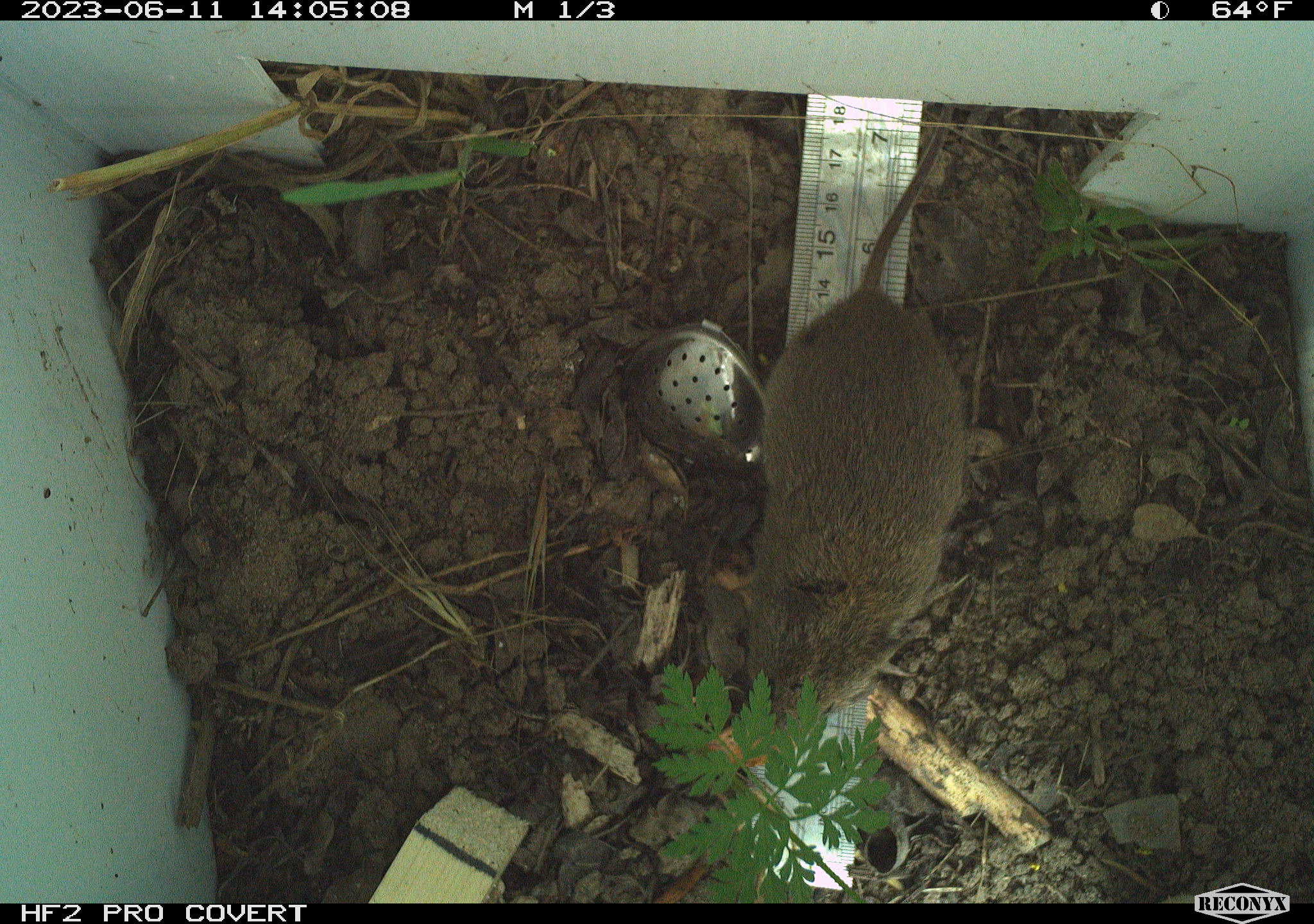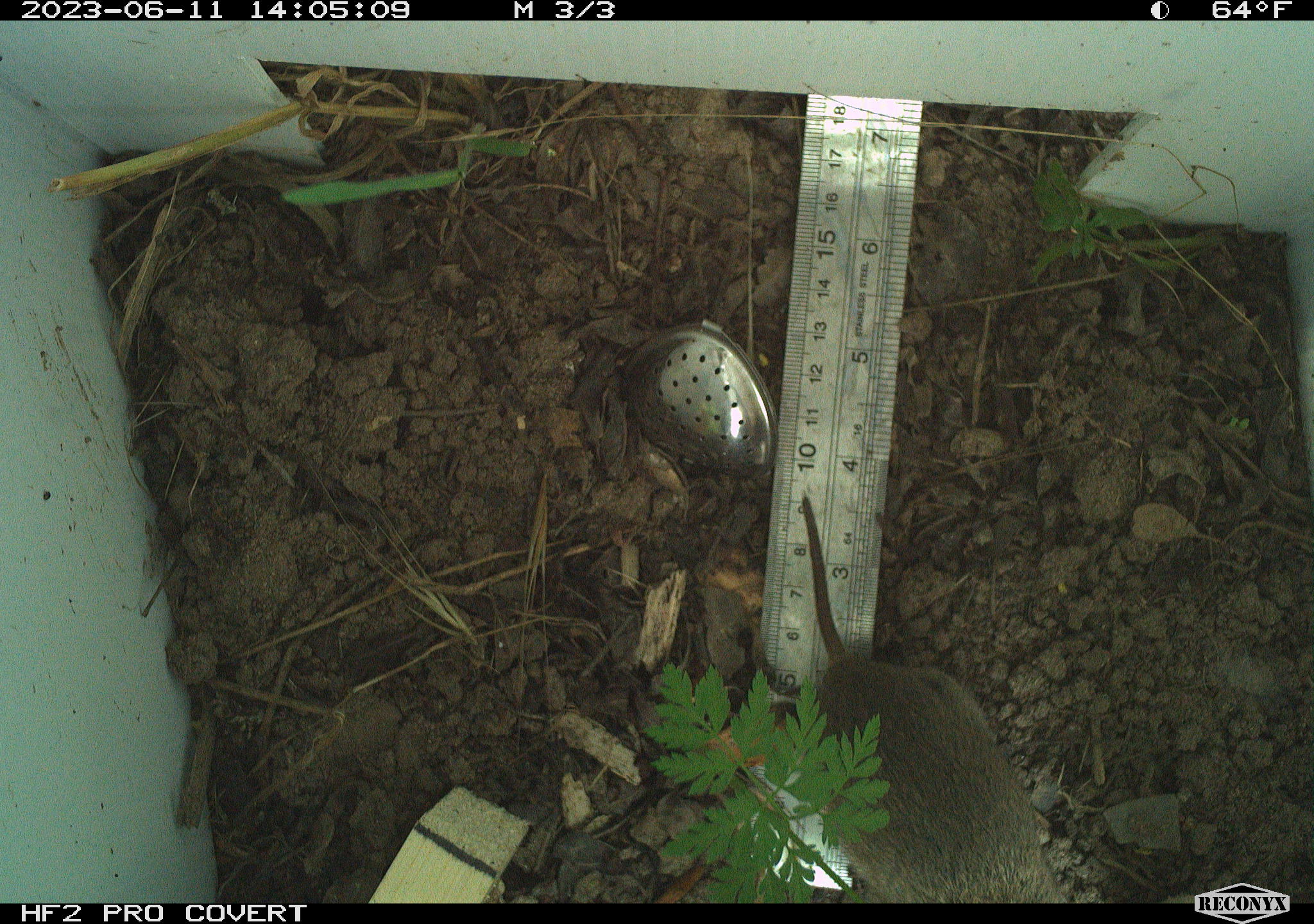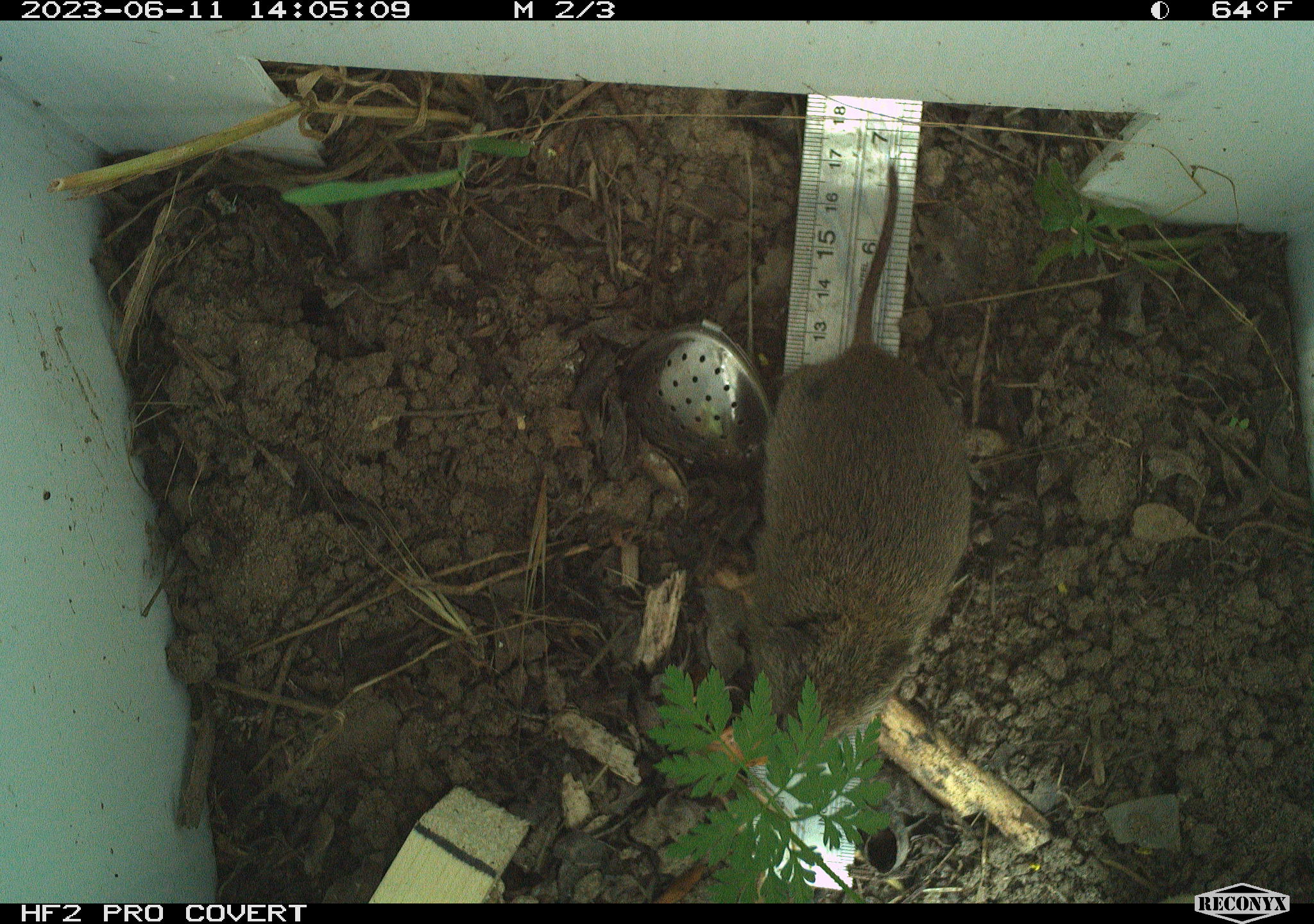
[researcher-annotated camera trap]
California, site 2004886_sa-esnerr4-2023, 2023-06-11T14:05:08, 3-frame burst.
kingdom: Animalia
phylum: Chordata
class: Mammalia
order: Rodentia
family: Cricetidae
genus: Microtus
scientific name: Microtus californicus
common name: california vole